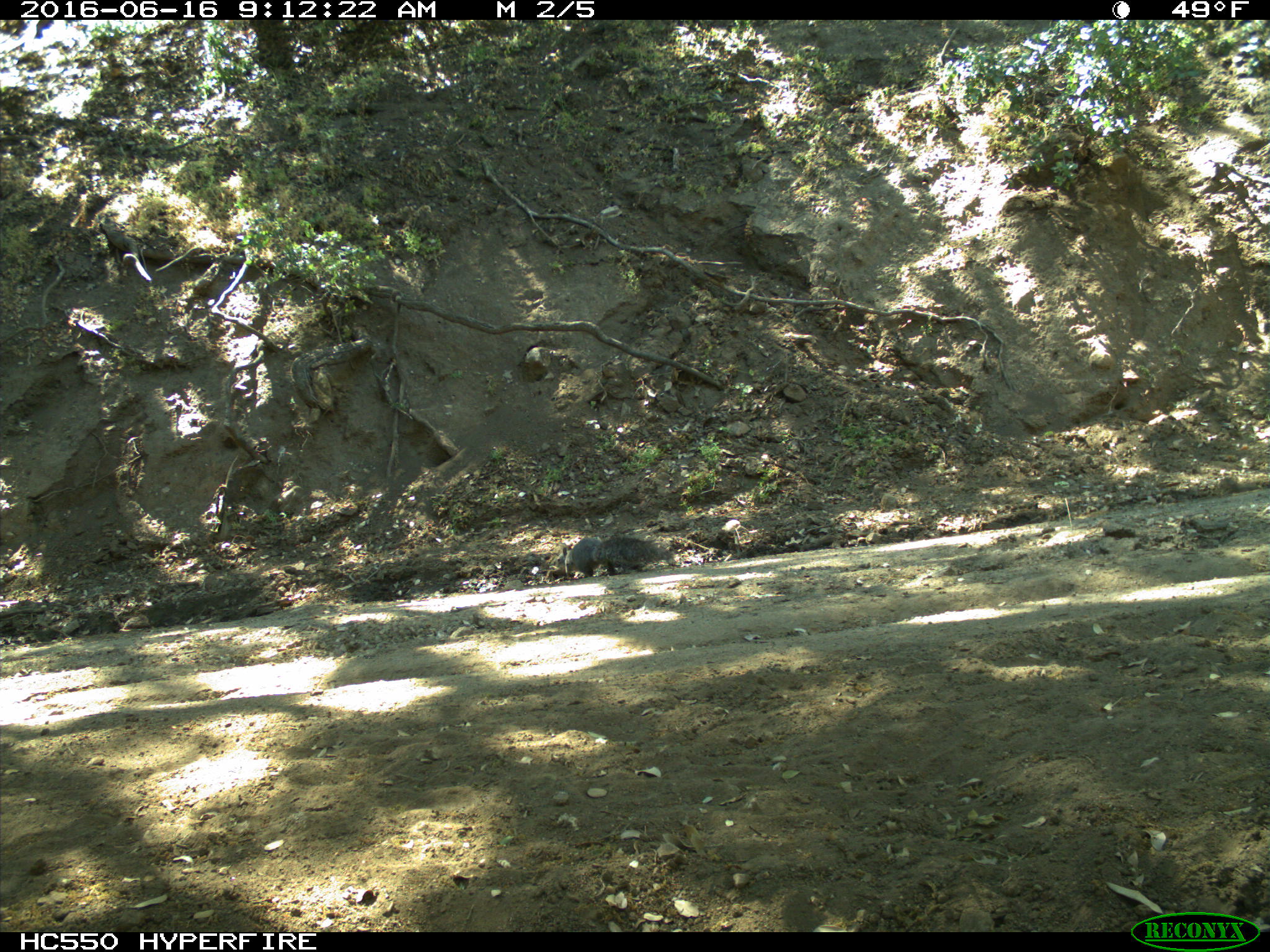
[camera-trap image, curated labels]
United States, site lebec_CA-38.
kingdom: Animalia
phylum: Chordata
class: Mammalia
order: Rodentia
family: Sciuridae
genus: Sciurus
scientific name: Sciurus carolinensis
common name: eastern gray squirrel